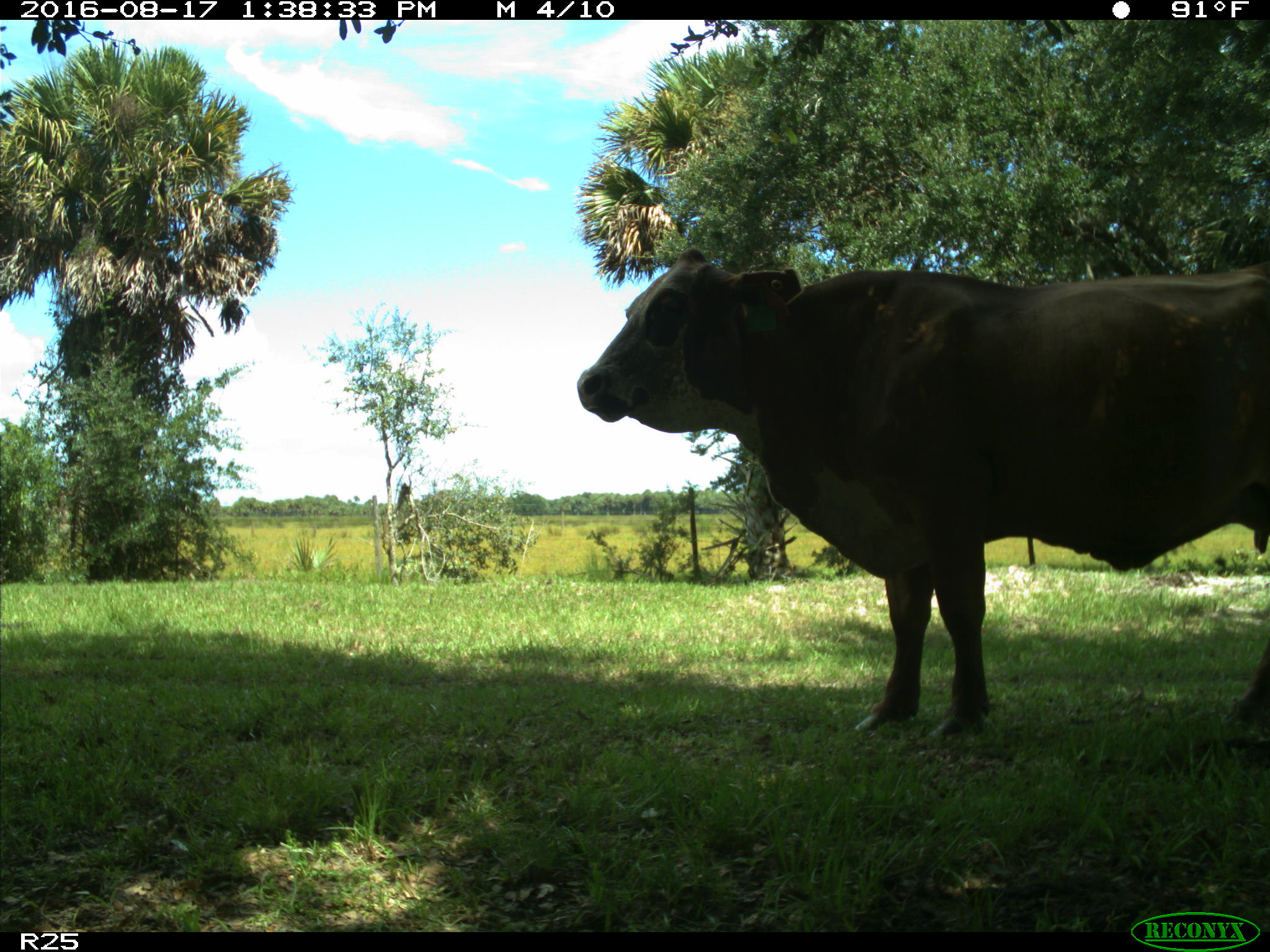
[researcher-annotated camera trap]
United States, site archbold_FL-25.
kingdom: Animalia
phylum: Chordata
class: Mammalia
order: Artiodactyla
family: Bovidae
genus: Bos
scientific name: Bos taurus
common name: domestic cow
Bos taurus (domestic cow).